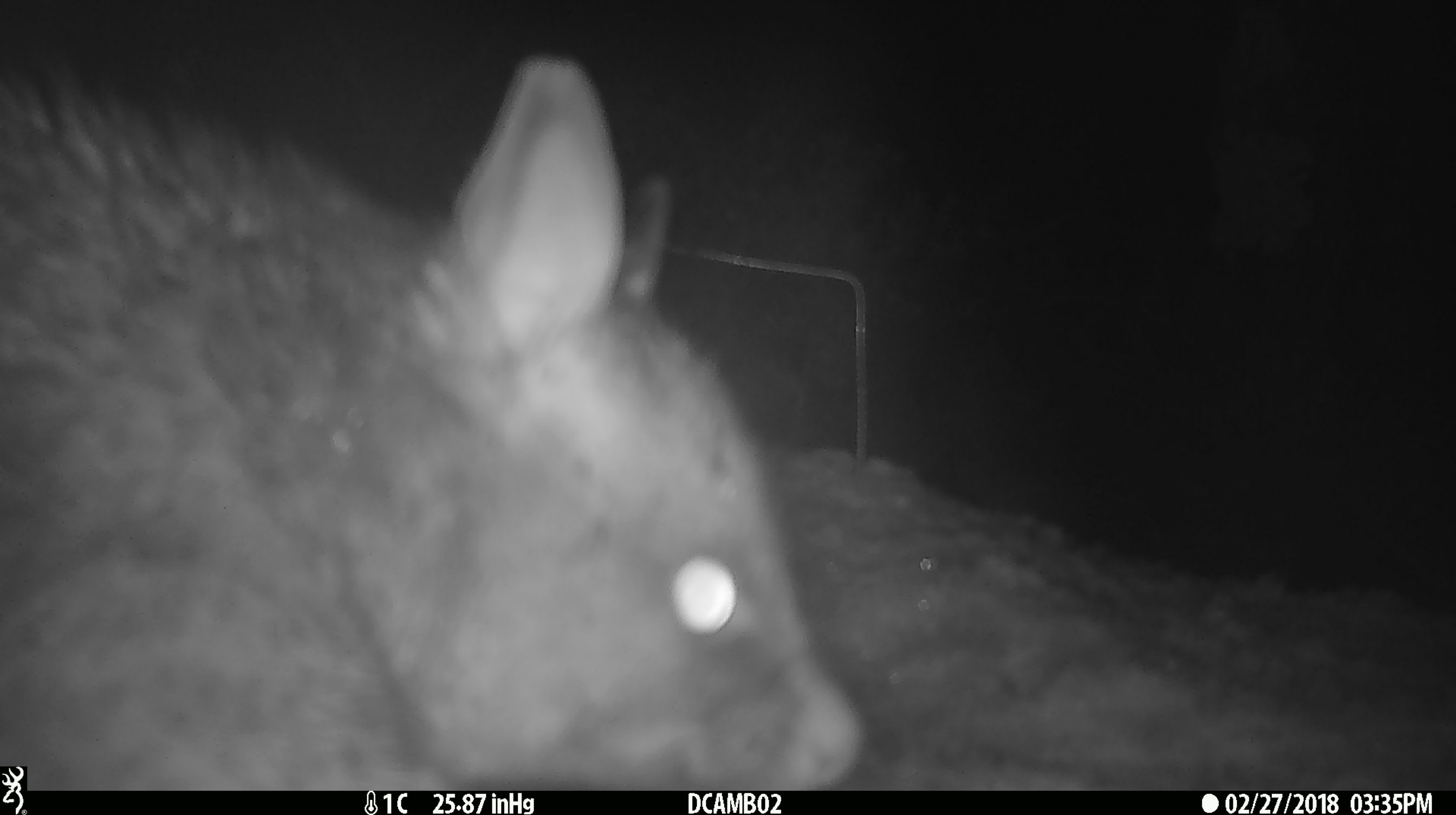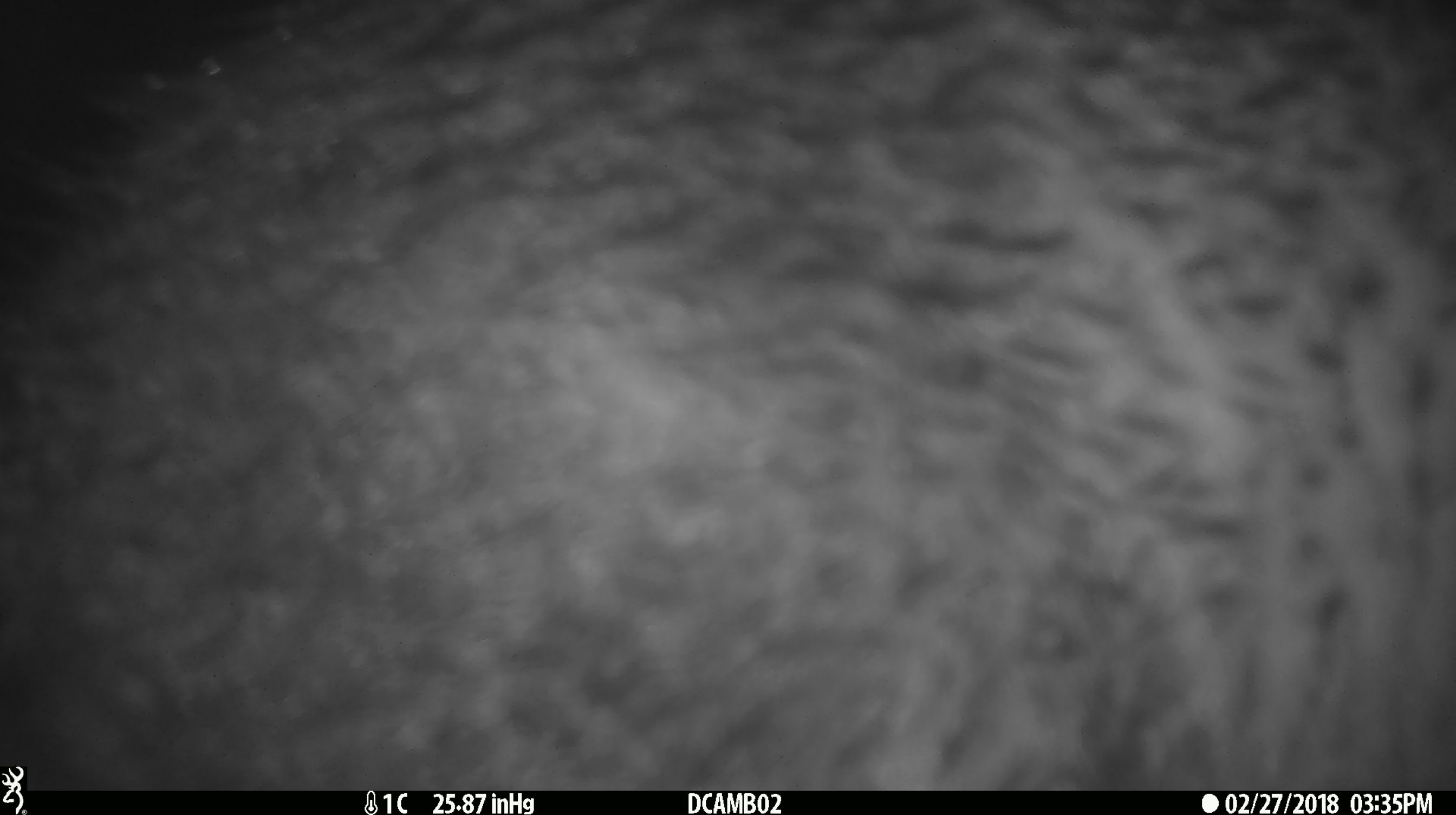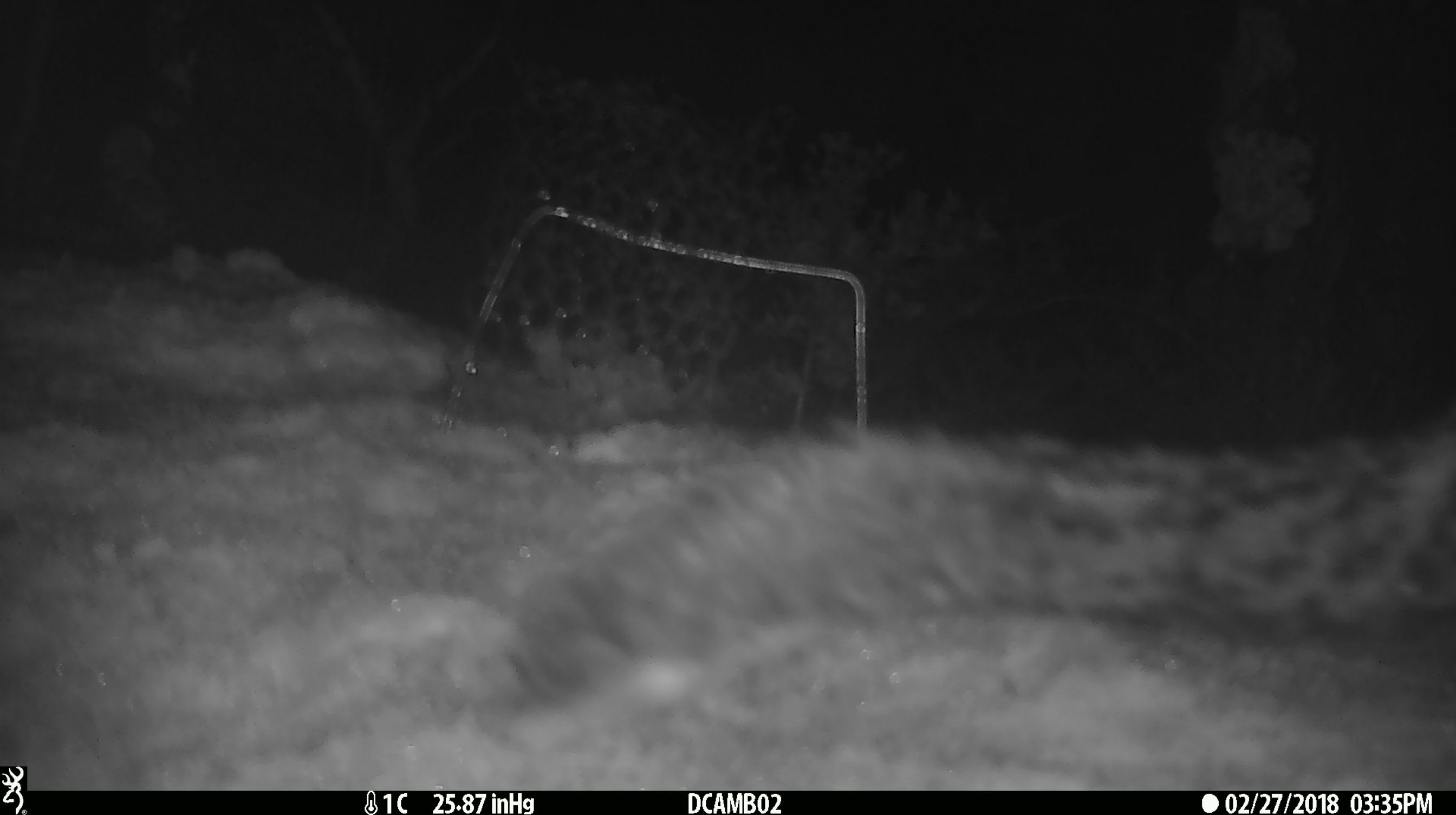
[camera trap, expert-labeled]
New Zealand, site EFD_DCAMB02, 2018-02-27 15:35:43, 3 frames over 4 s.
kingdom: Animalia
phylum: Chordata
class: Mammalia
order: Diprotodontia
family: Phalangeridae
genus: Trichosurus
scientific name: Trichosurus vulpecula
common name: common brushtail possum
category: possum